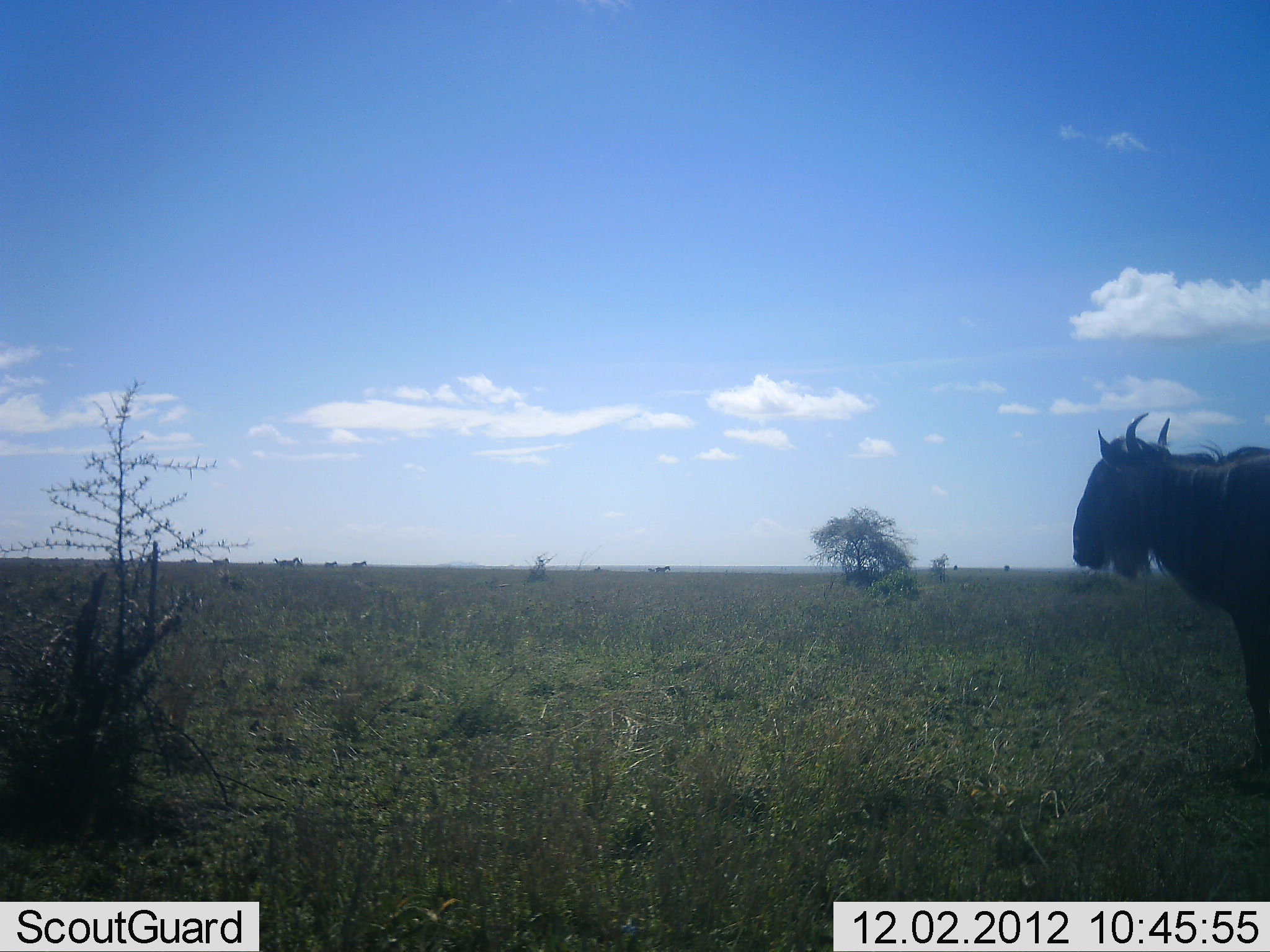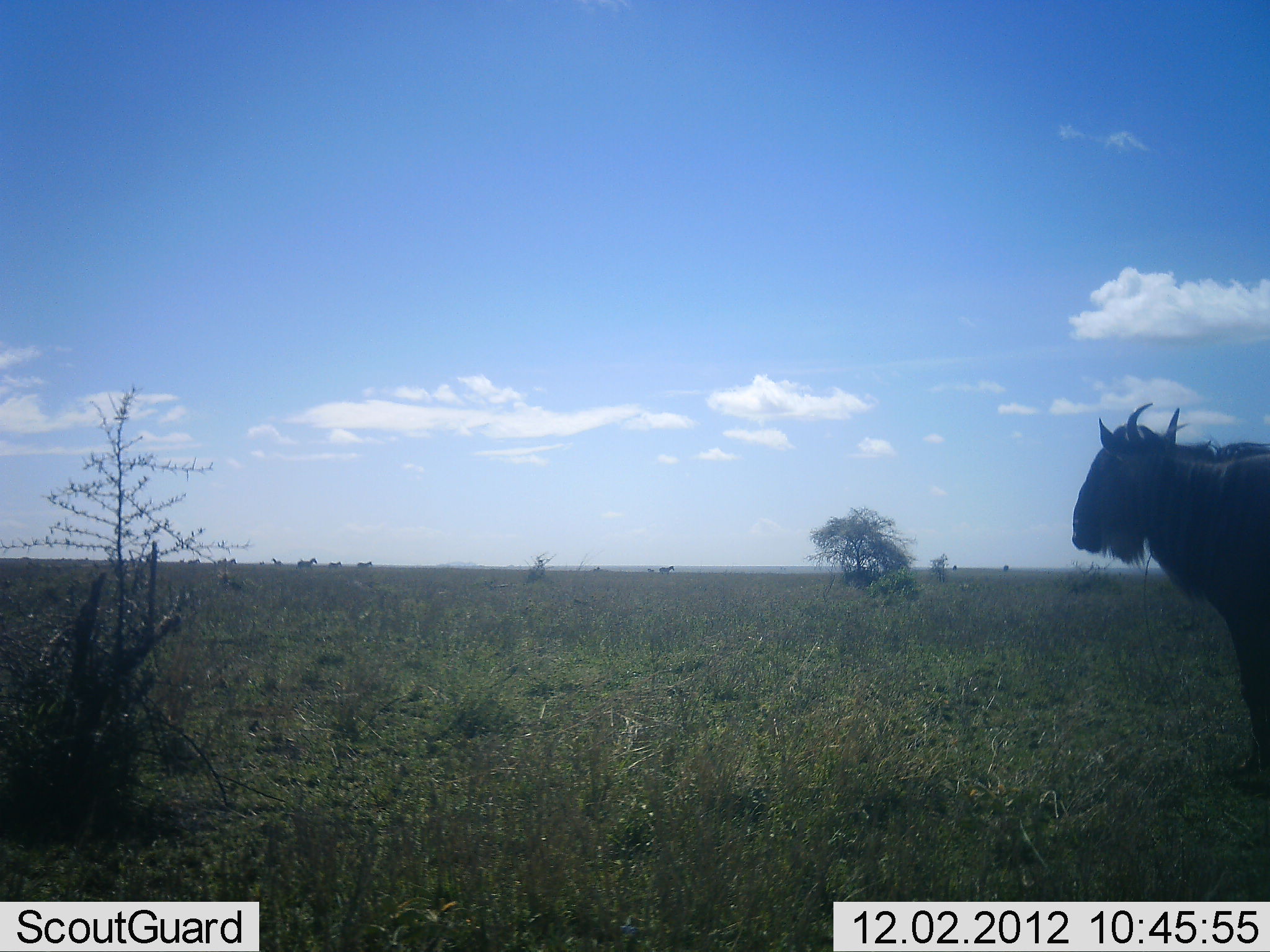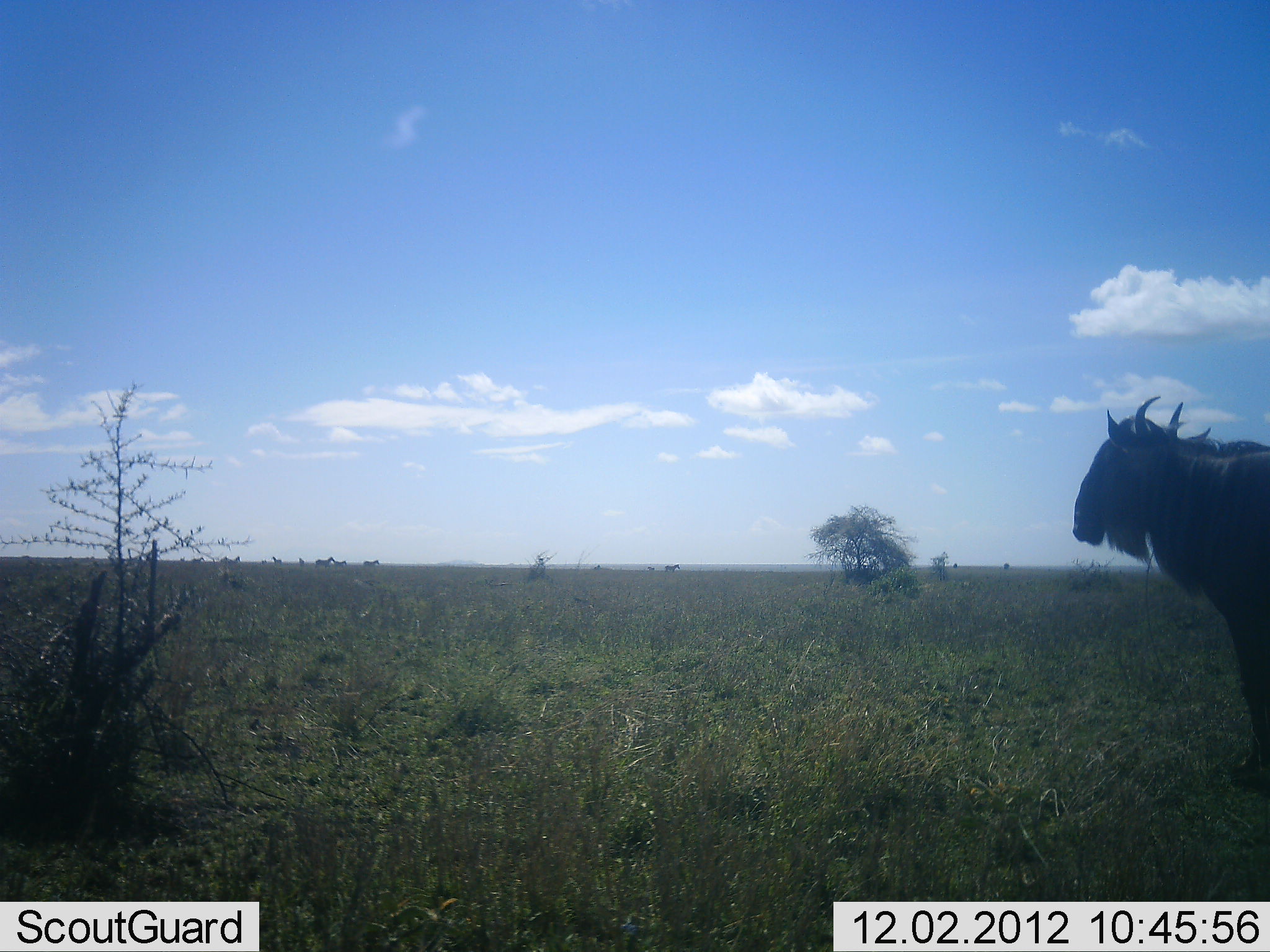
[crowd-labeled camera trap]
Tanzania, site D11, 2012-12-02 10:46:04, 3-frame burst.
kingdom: Animalia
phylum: Chordata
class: Mammalia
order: Artiodactyla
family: Bovidae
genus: Connochaetes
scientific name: Connochaetes taurinus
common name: blue wildebeest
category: wildebeest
Wildebeest (blue wildebeest) (Connochaetes taurinus), count 1. Behavior (volunteer vote fractions): standing 100%, resting 0%, moving 17%, interacting 0%. Young present (vote fraction): 0%. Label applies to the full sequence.